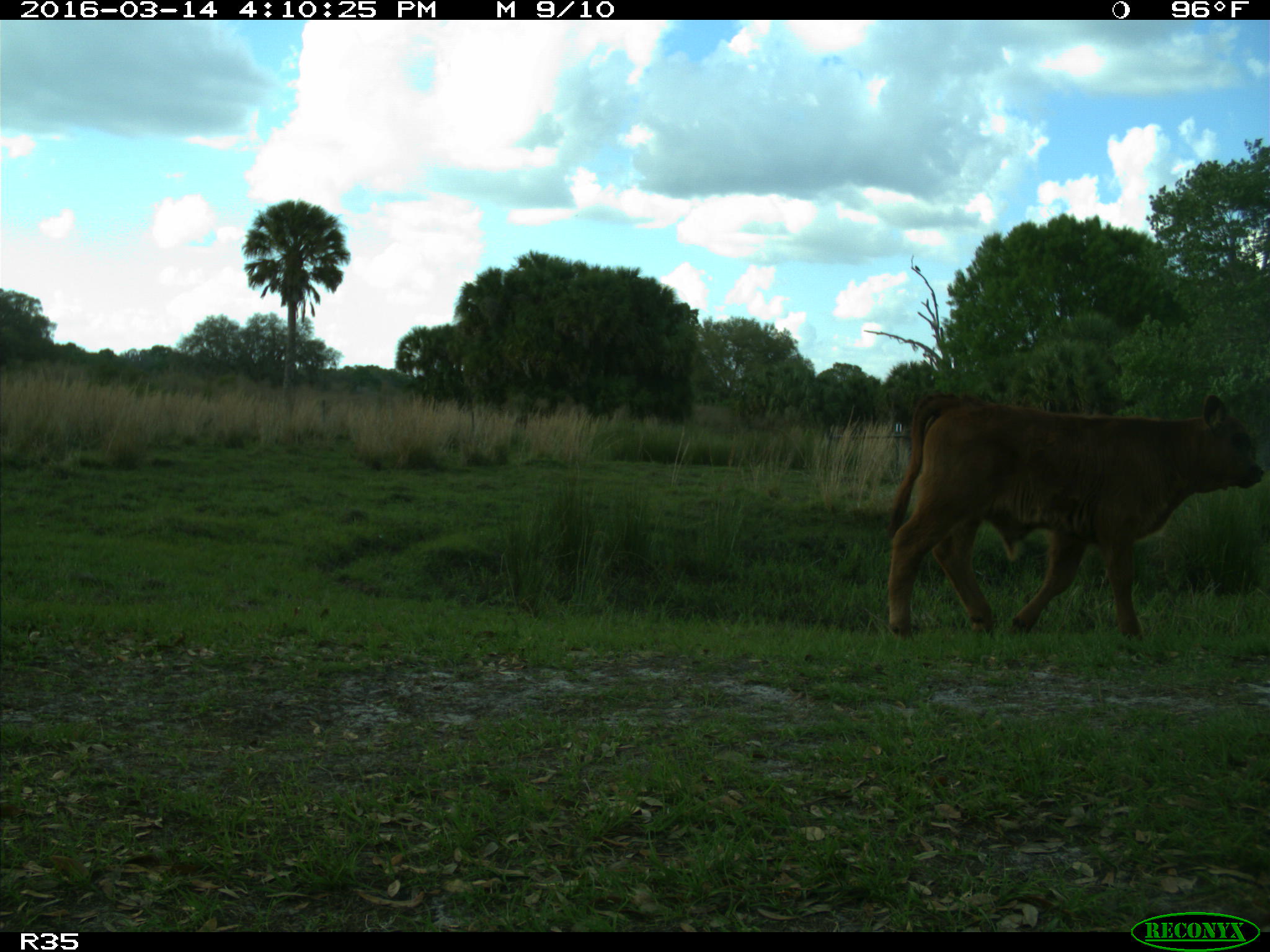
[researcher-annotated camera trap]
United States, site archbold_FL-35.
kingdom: Animalia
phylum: Chordata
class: Mammalia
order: Artiodactyla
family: Bovidae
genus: Bos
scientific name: Bos taurus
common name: domestic cow